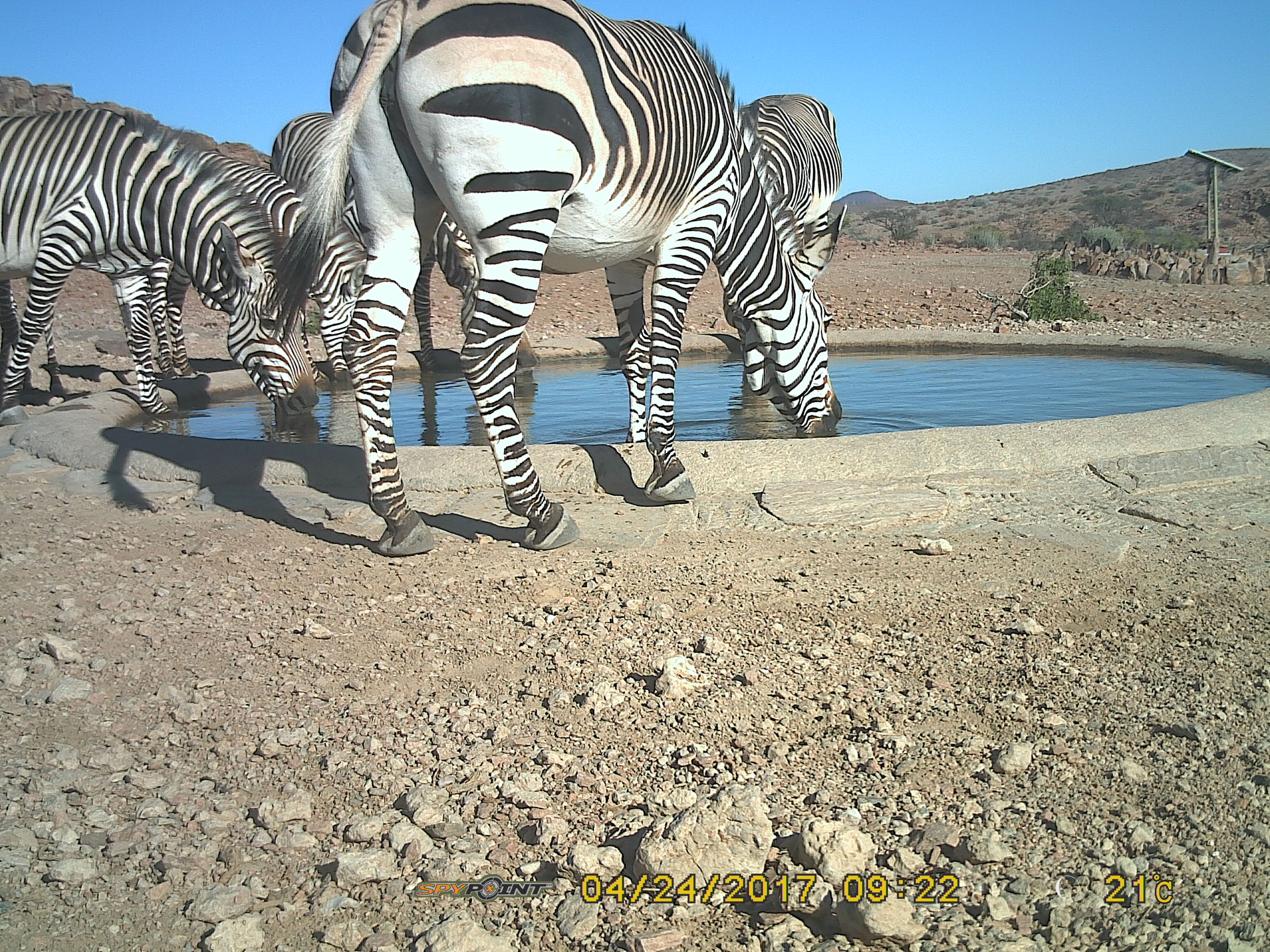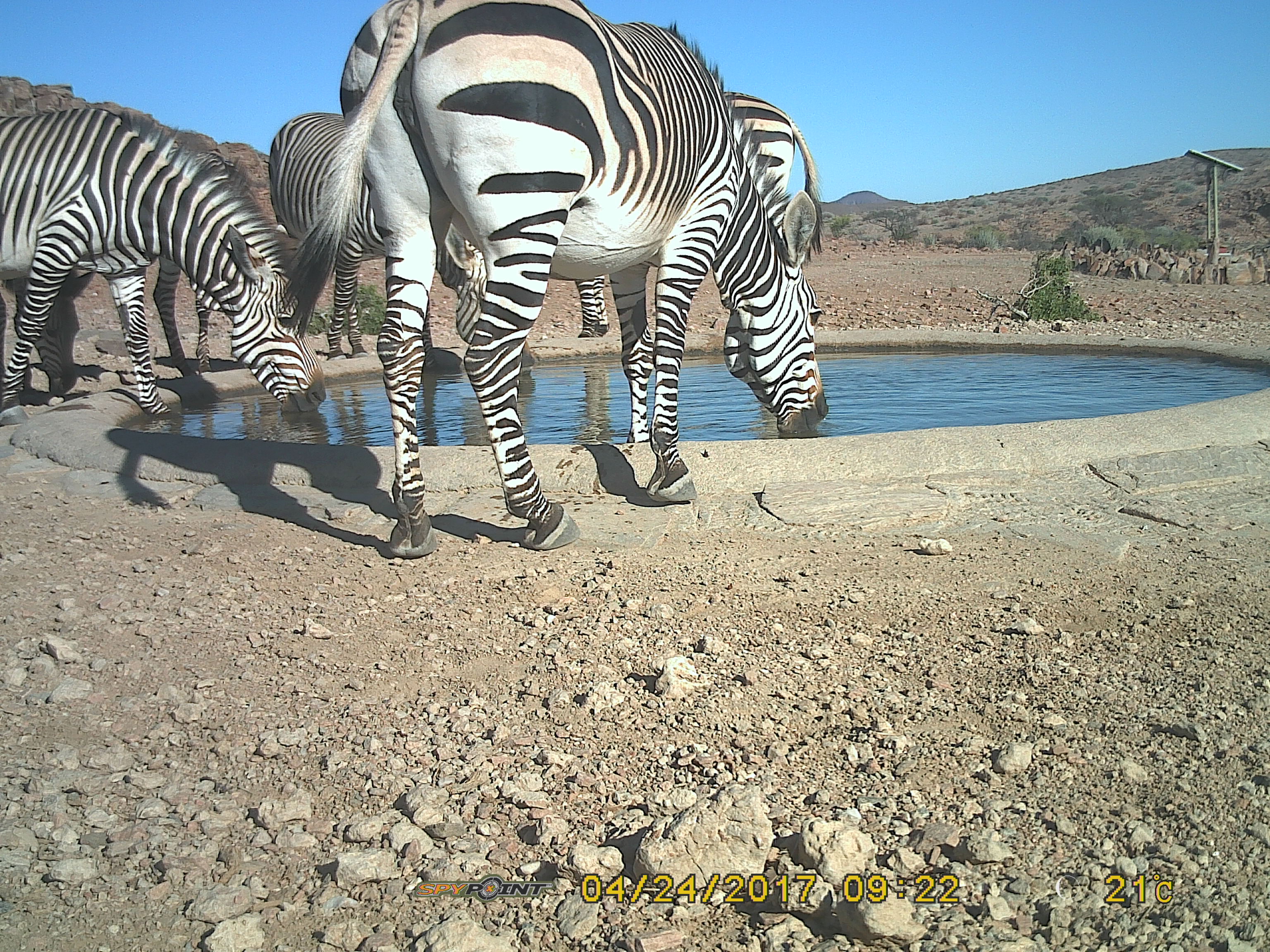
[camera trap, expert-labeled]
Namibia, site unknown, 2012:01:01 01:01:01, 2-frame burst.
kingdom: Animalia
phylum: Chordata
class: Mammalia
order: Perissodactyla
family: Equidae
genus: Equus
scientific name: Equus zebra hartmannae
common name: hartmann's mountain zebra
Equus zebra hartmannae (hartmann's mountain zebra).